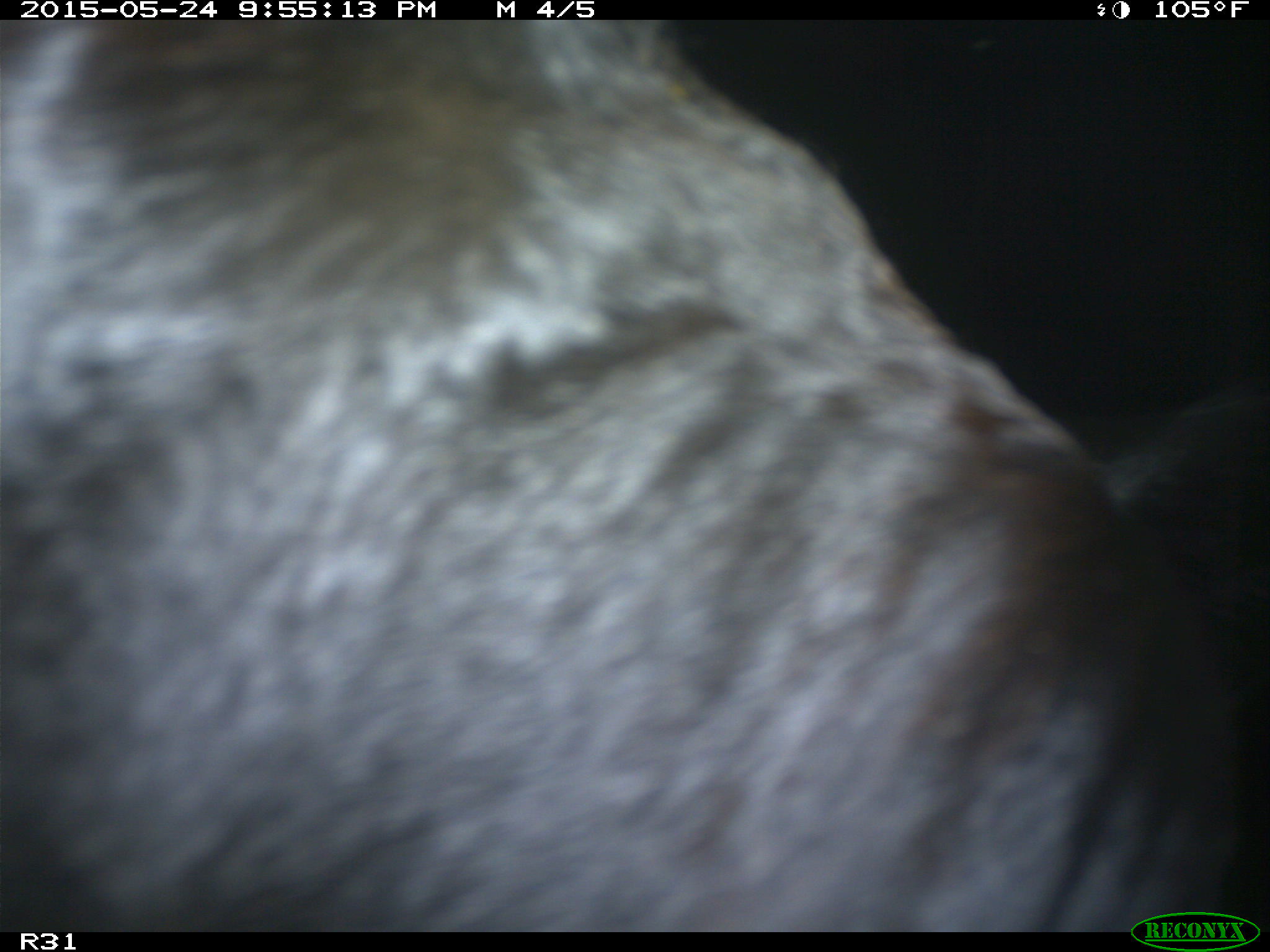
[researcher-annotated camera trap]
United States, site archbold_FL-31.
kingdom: Animalia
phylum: Chordata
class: Mammalia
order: Artiodactyla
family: Bovidae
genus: Bos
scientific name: Bos taurus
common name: domestic cow